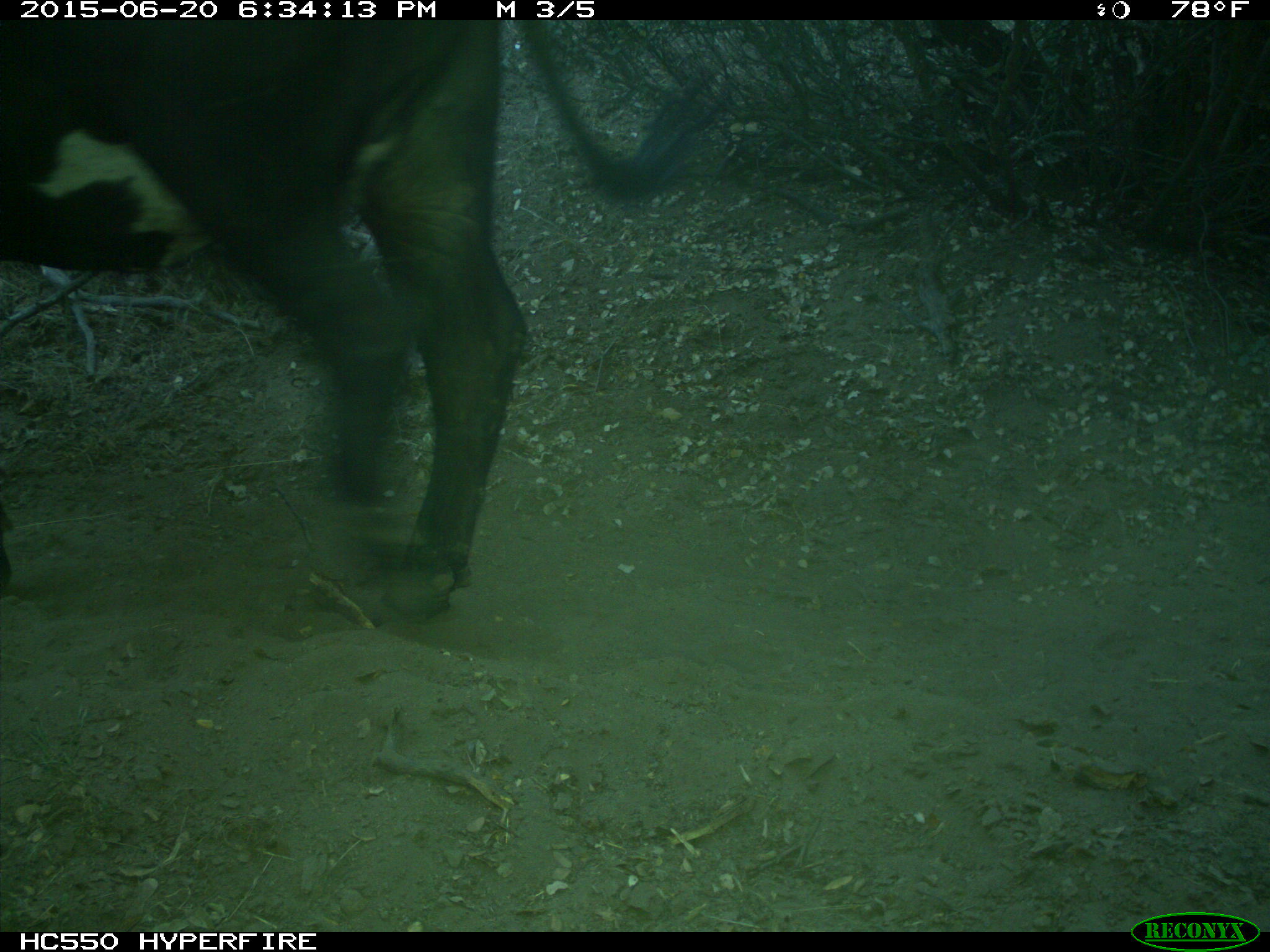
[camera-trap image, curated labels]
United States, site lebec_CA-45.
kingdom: Animalia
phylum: Chordata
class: Mammalia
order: Artiodactyla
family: Bovidae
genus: Bos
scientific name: Bos taurus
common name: domestic cow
Bos taurus (domestic cow).